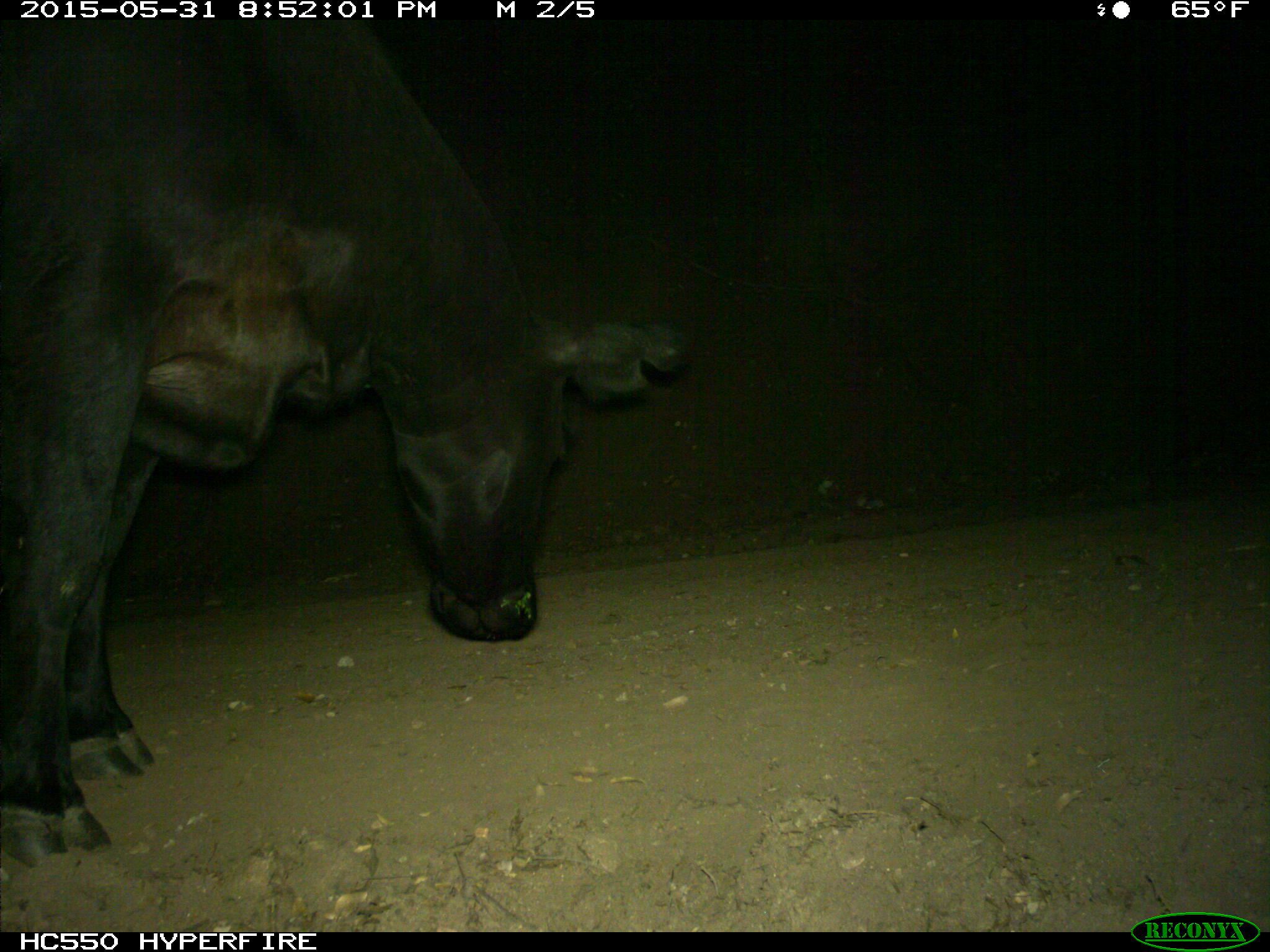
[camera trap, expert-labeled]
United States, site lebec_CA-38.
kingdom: Animalia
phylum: Chordata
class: Mammalia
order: Artiodactyla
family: Bovidae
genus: Bos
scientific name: Bos taurus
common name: domestic cow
Bos taurus (domestic cow).